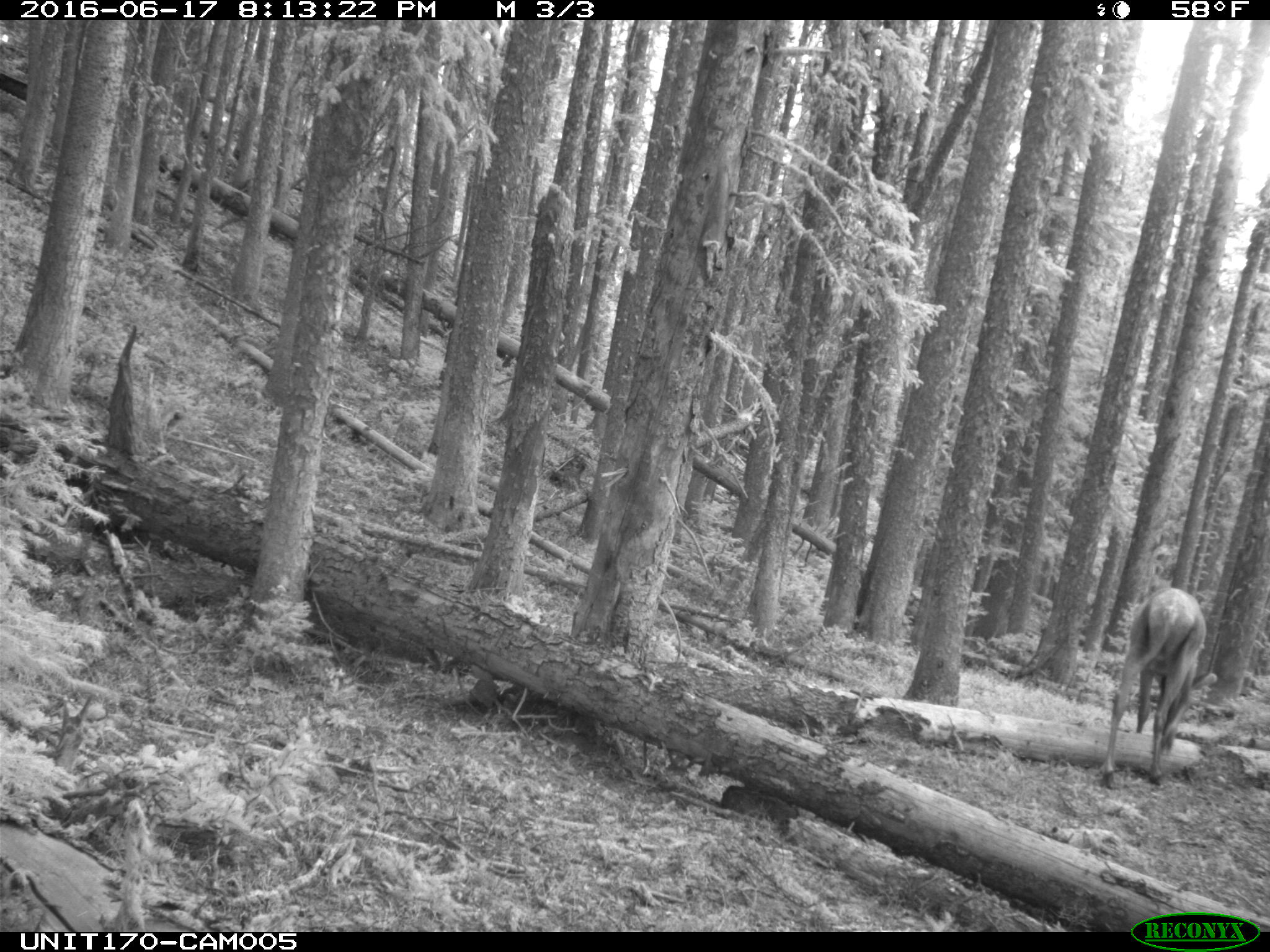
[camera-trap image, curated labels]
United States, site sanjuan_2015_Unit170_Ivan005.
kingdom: Animalia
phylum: Chordata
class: Mammalia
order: Artiodactyla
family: Cervidae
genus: Cervus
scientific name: Cervus elaphus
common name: red deer